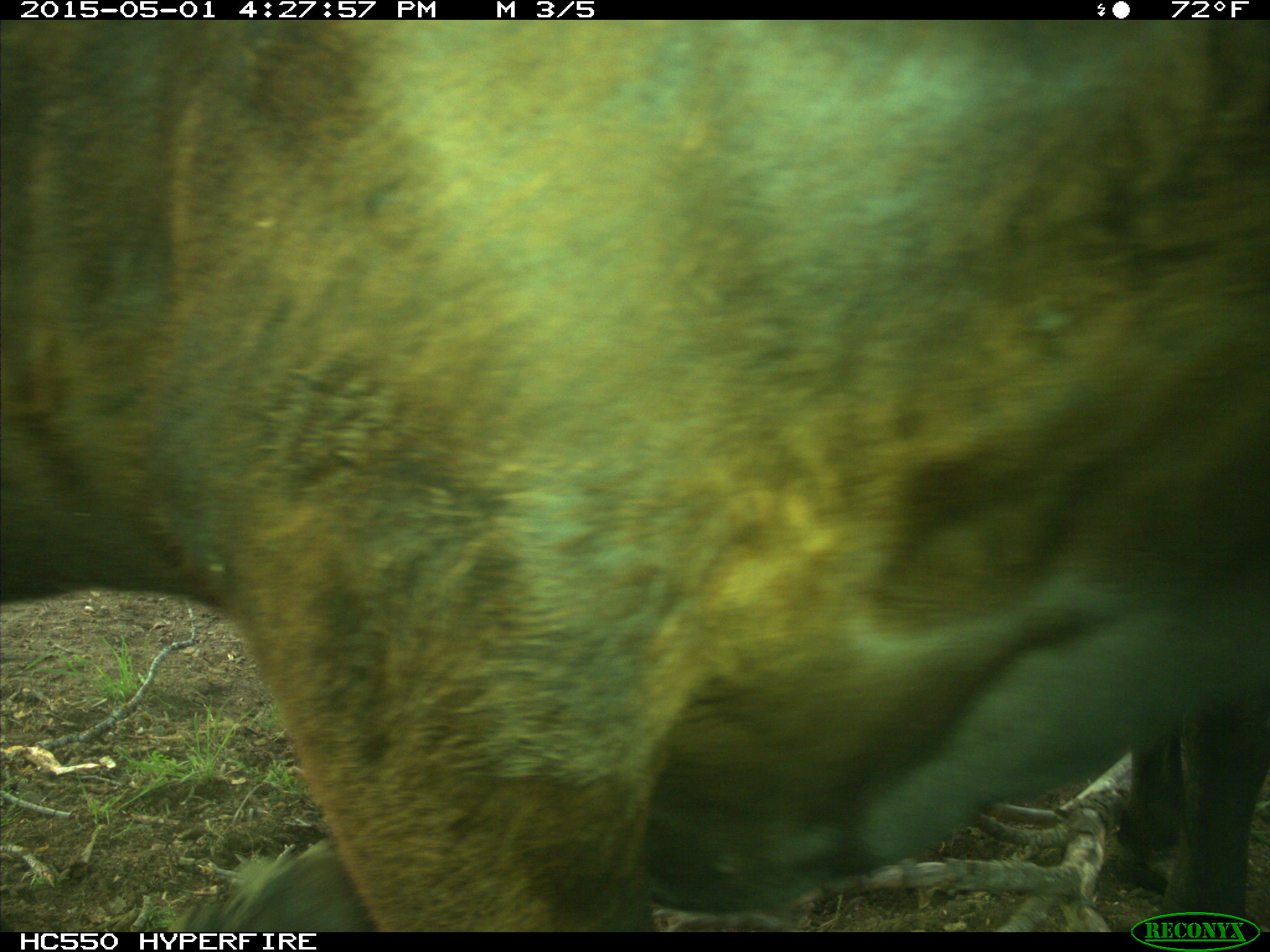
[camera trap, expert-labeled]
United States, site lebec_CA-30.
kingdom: Animalia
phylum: Chordata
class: Mammalia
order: Artiodactyla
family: Bovidae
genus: Bos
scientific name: Bos taurus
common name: domestic cow